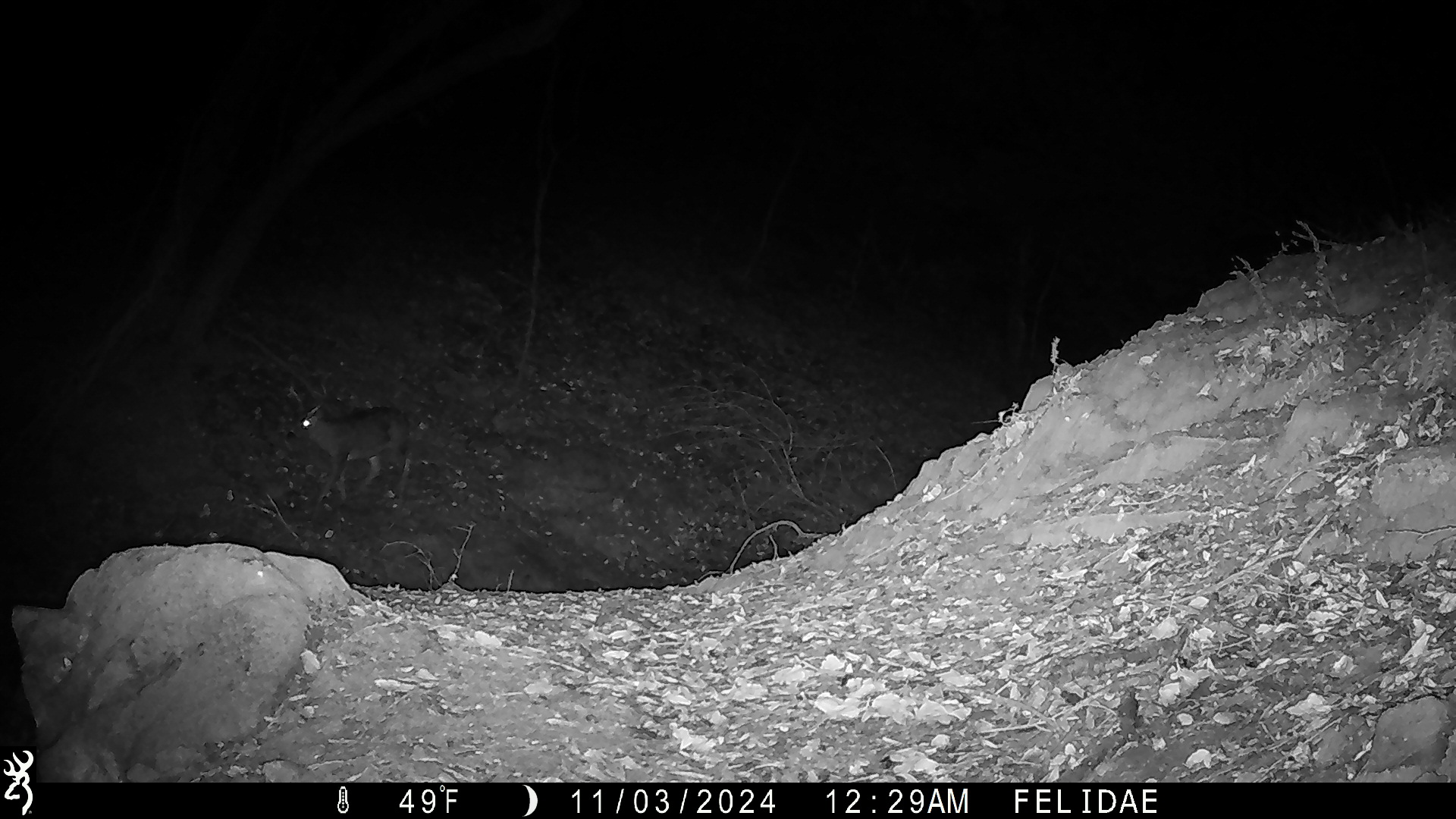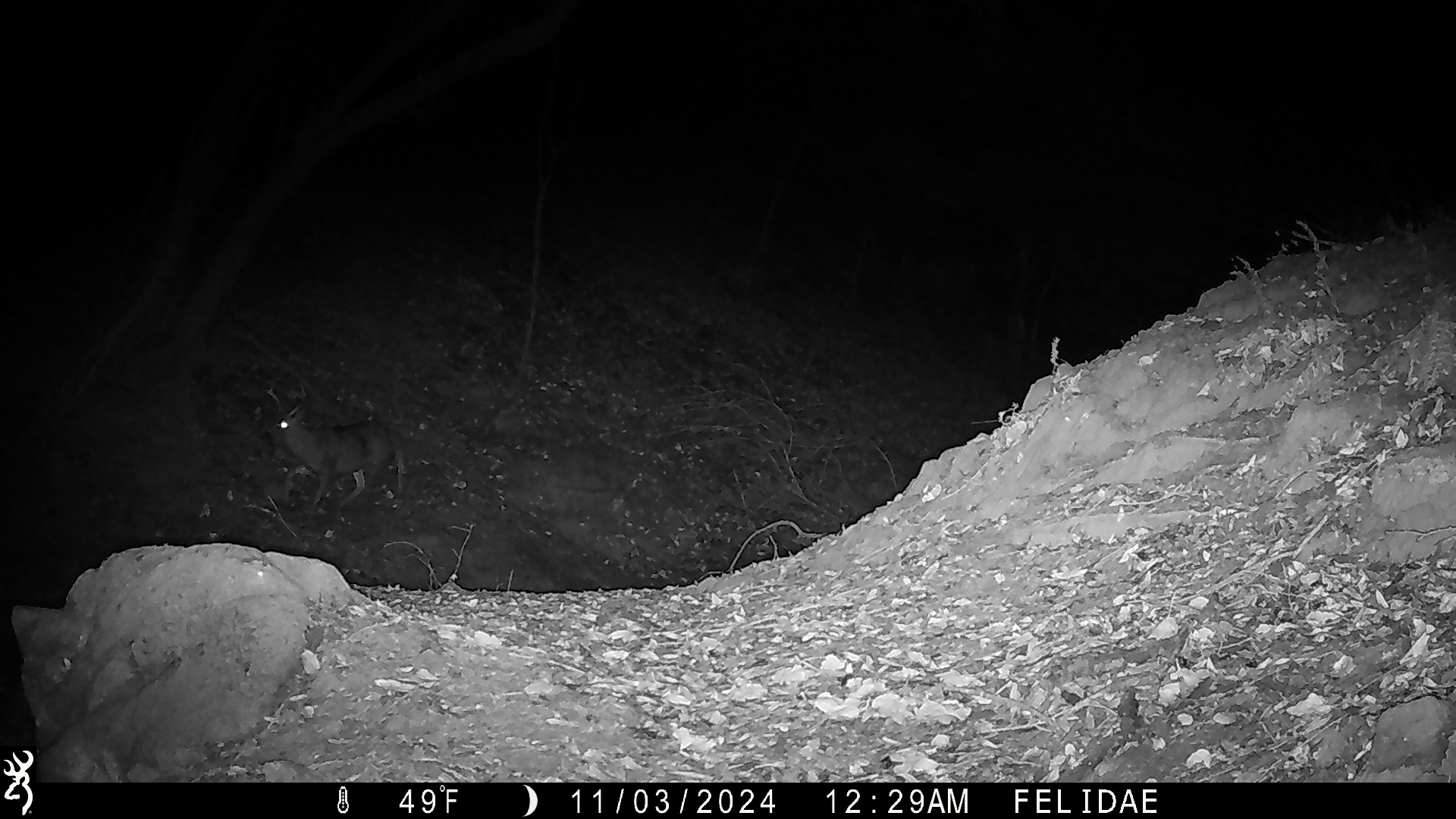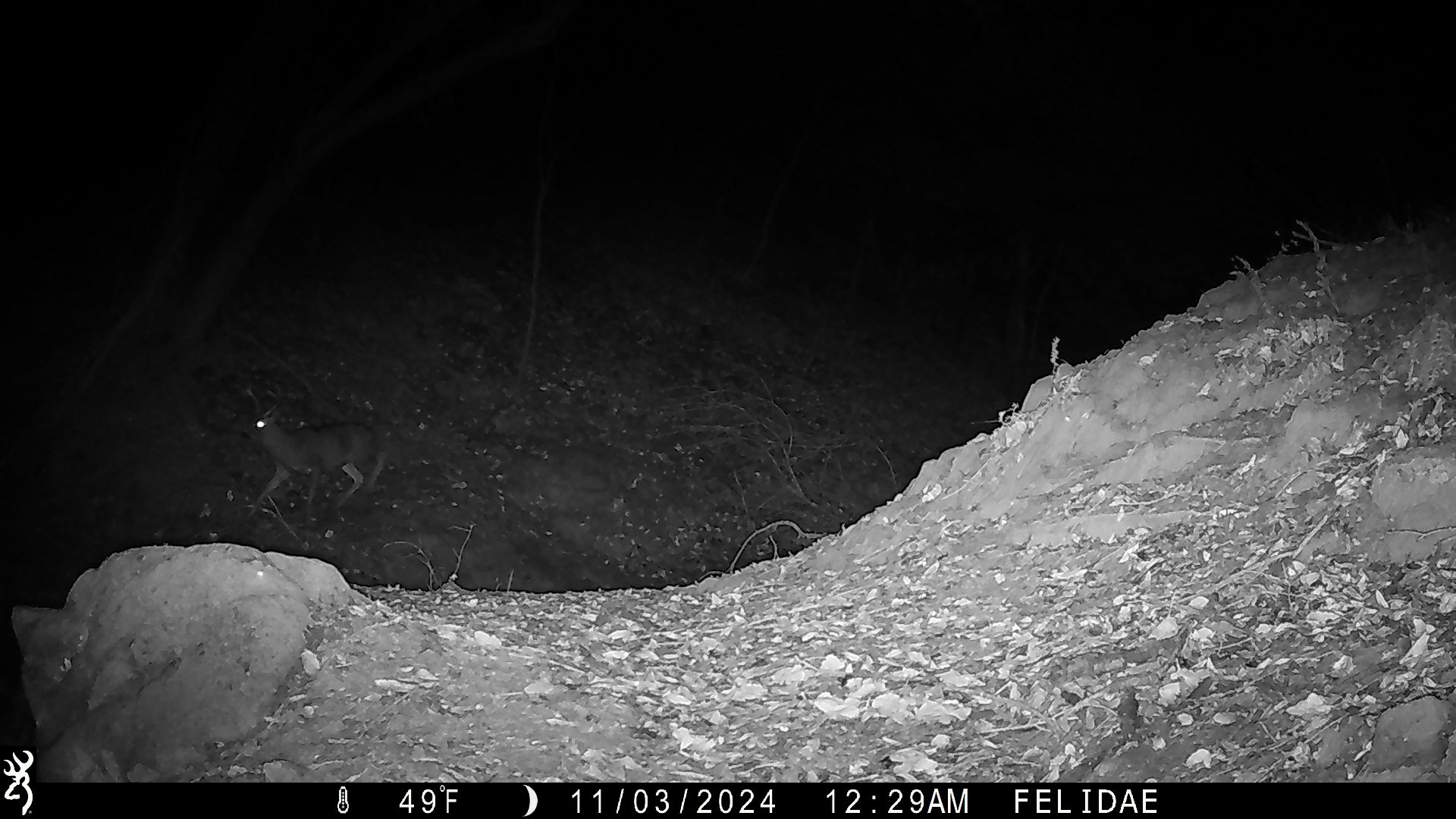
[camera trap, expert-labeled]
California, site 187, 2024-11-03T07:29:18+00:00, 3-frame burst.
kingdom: Animalia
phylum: Chordata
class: Mammalia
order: Artiodactyla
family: Cervidae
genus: Odocoileus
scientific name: Odocoileus hemionus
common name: mule deer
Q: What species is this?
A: Mule deer (Odocoileus hemionus).